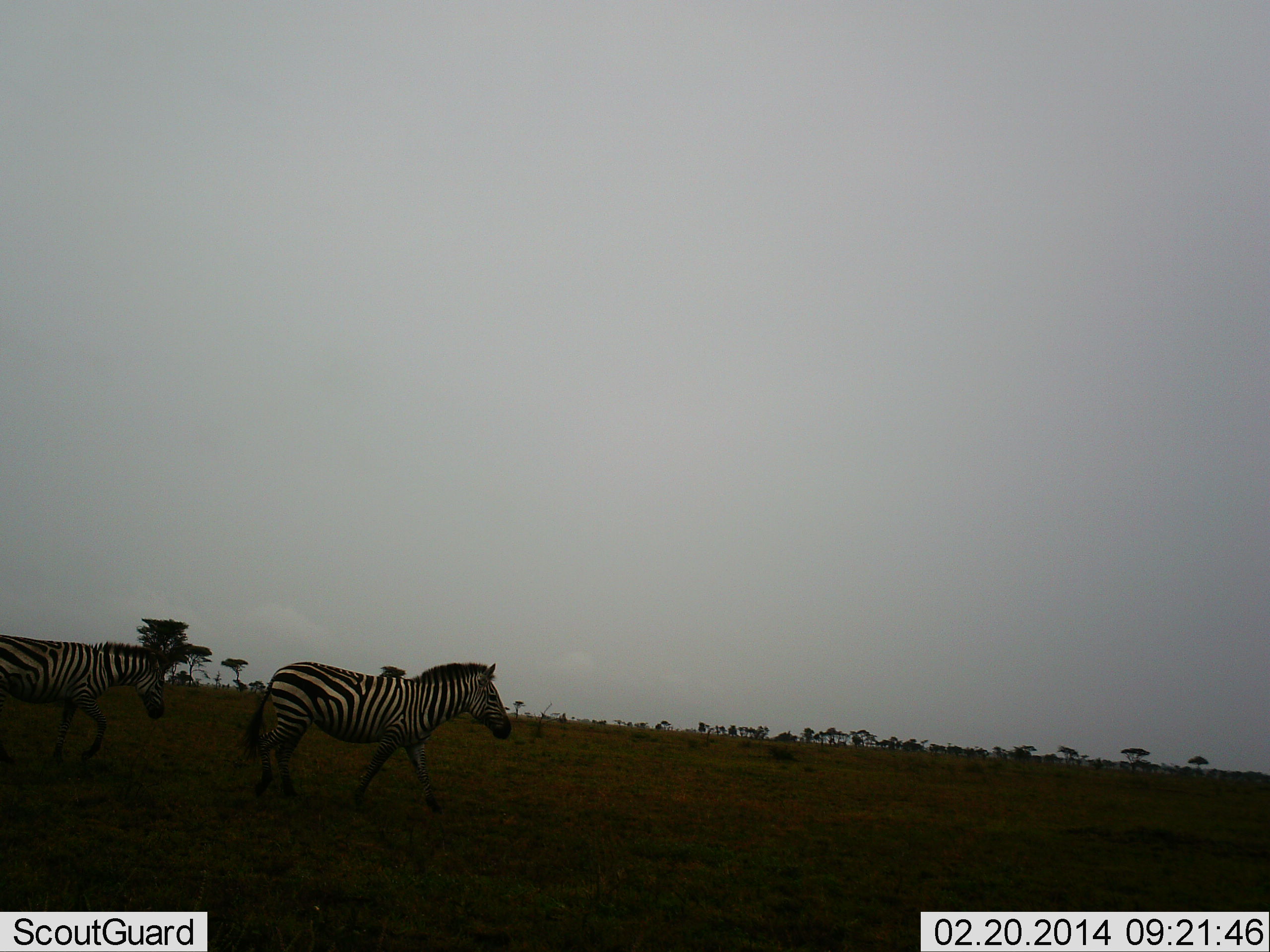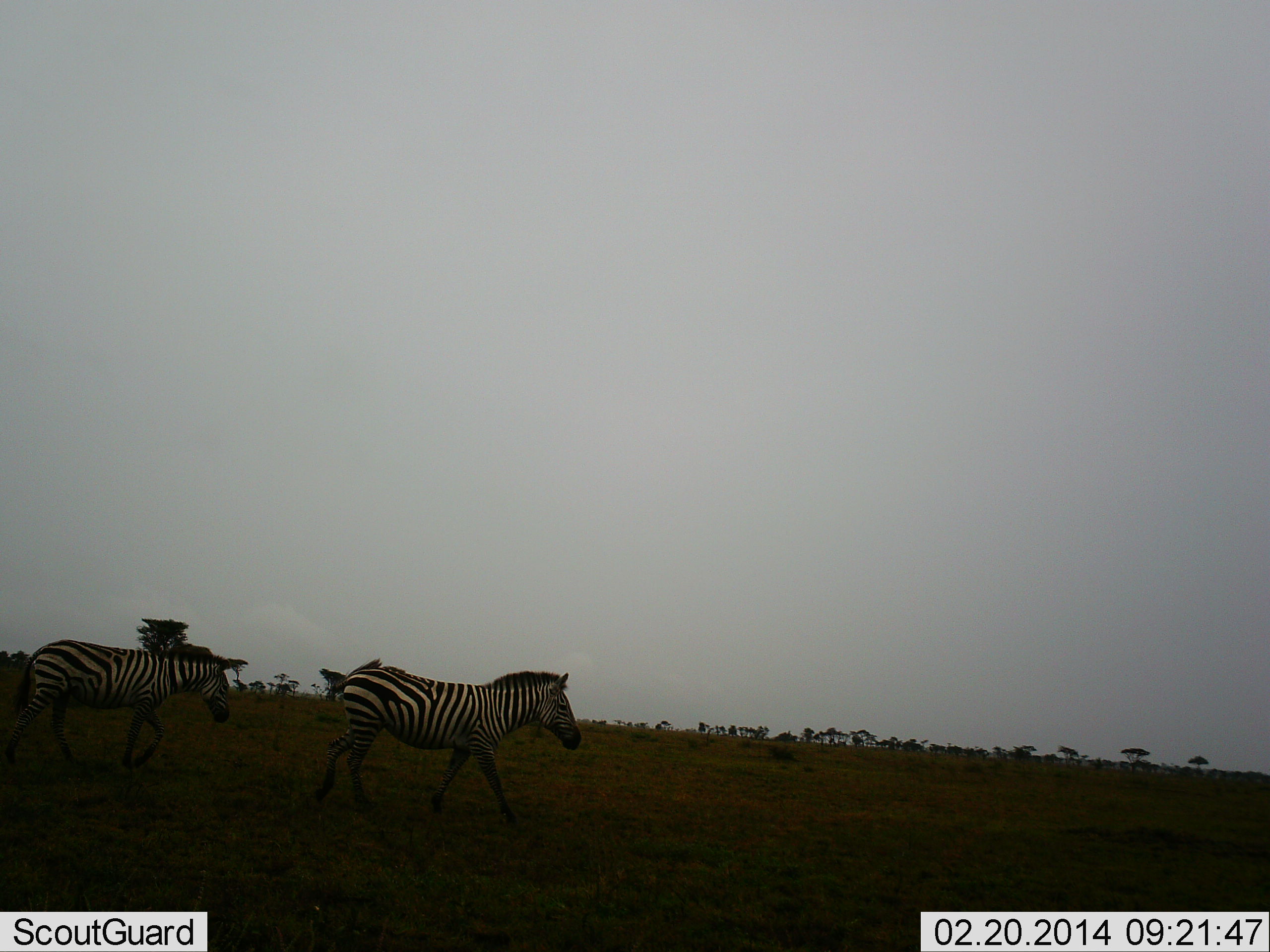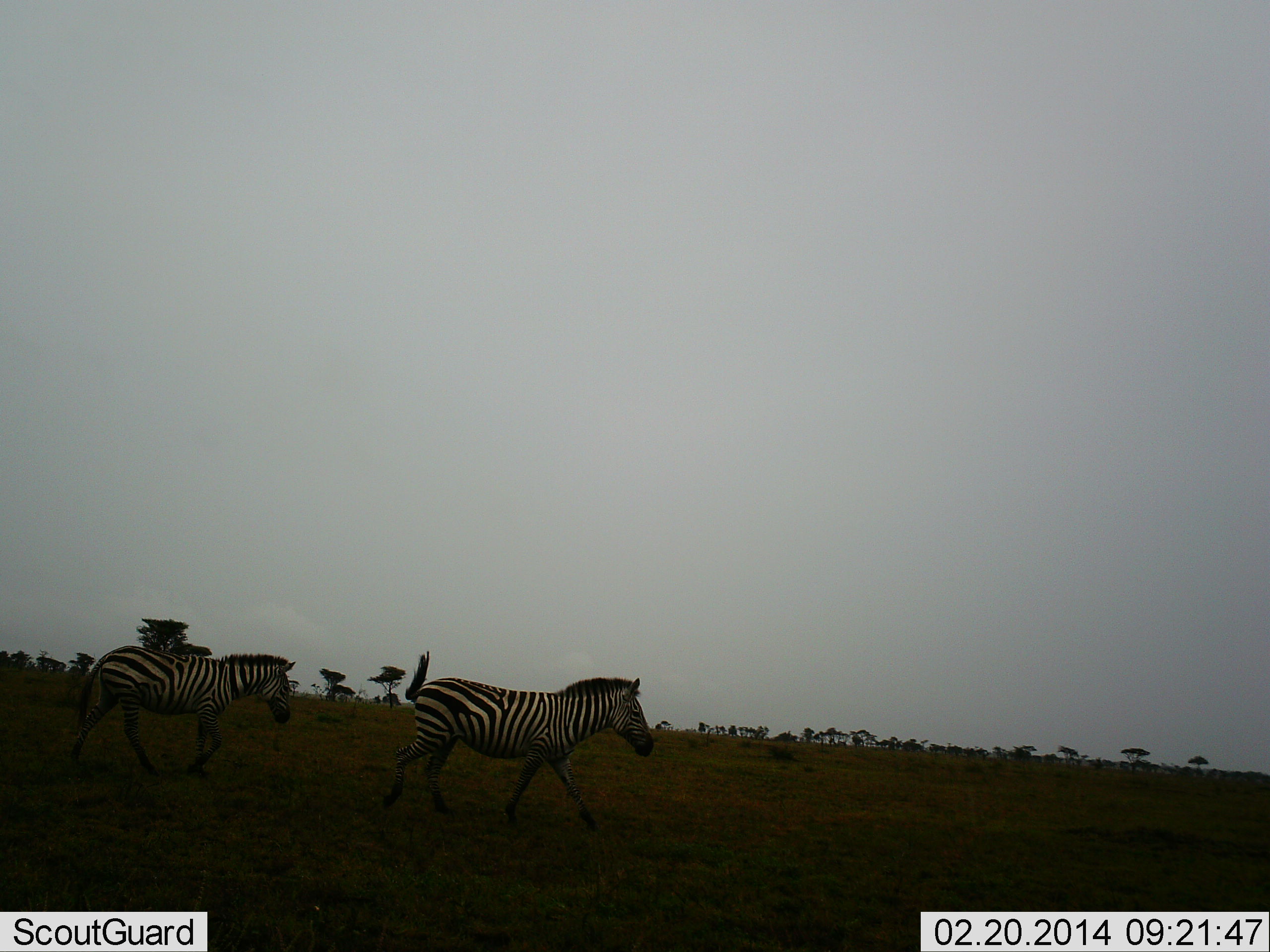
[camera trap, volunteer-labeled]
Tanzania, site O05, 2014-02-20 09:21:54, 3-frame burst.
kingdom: Animalia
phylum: Chordata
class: Mammalia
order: Perissodactyla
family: Equidae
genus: Equus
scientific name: Equus quagga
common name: plains zebra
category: zebra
Zebra (plains zebra) (Equus quagga), count 2. Behavior (volunteer vote fractions): standing 0%, resting 0%, moving 100%, interacting 0%. Young present (vote fraction): 0%. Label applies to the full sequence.